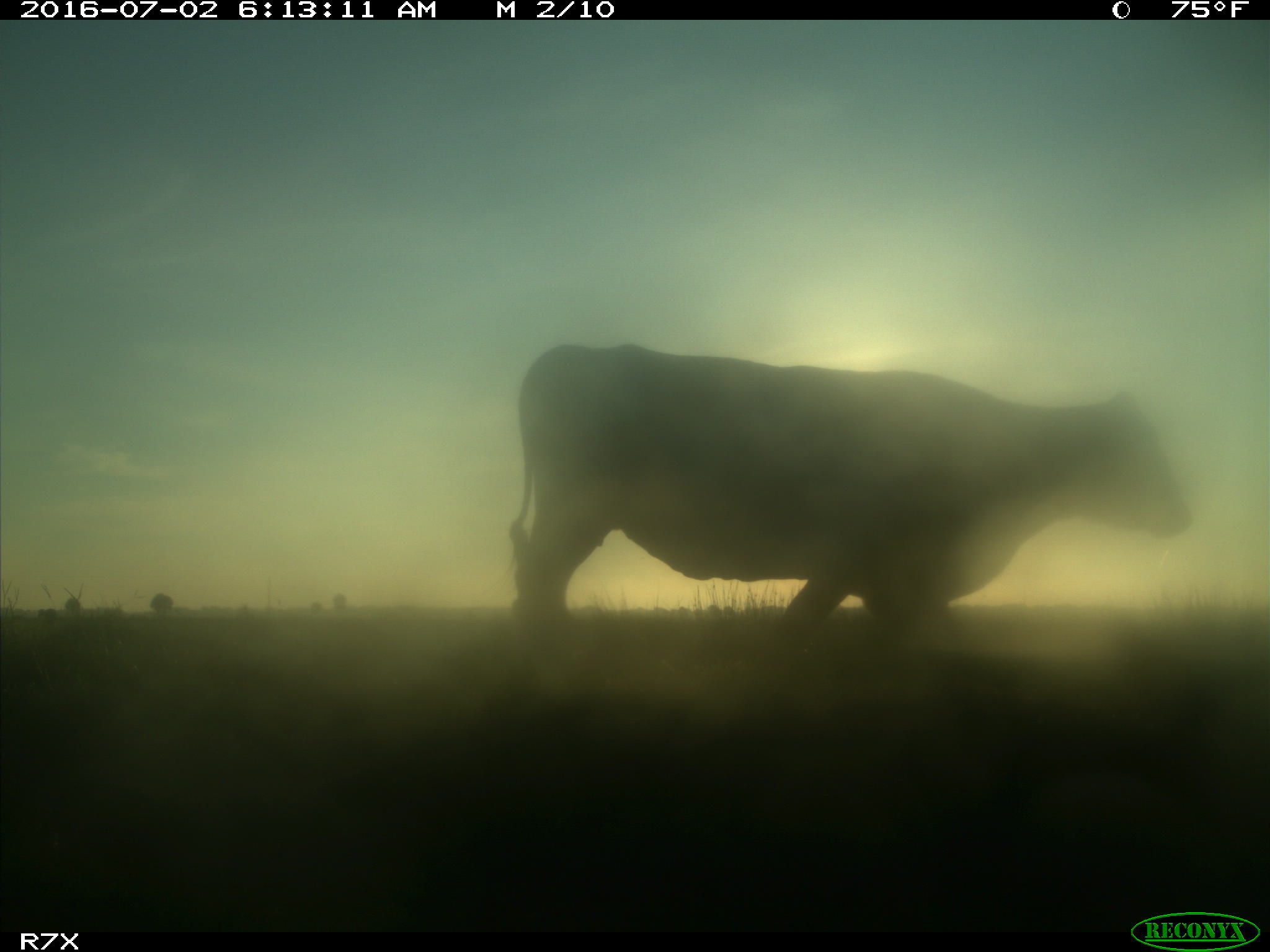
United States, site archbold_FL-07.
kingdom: Animalia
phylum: Chordata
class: Mammalia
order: Artiodactyla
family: Bovidae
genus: Bos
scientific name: Bos taurus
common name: domestic cow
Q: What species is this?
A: Bos taurus (domestic cow).